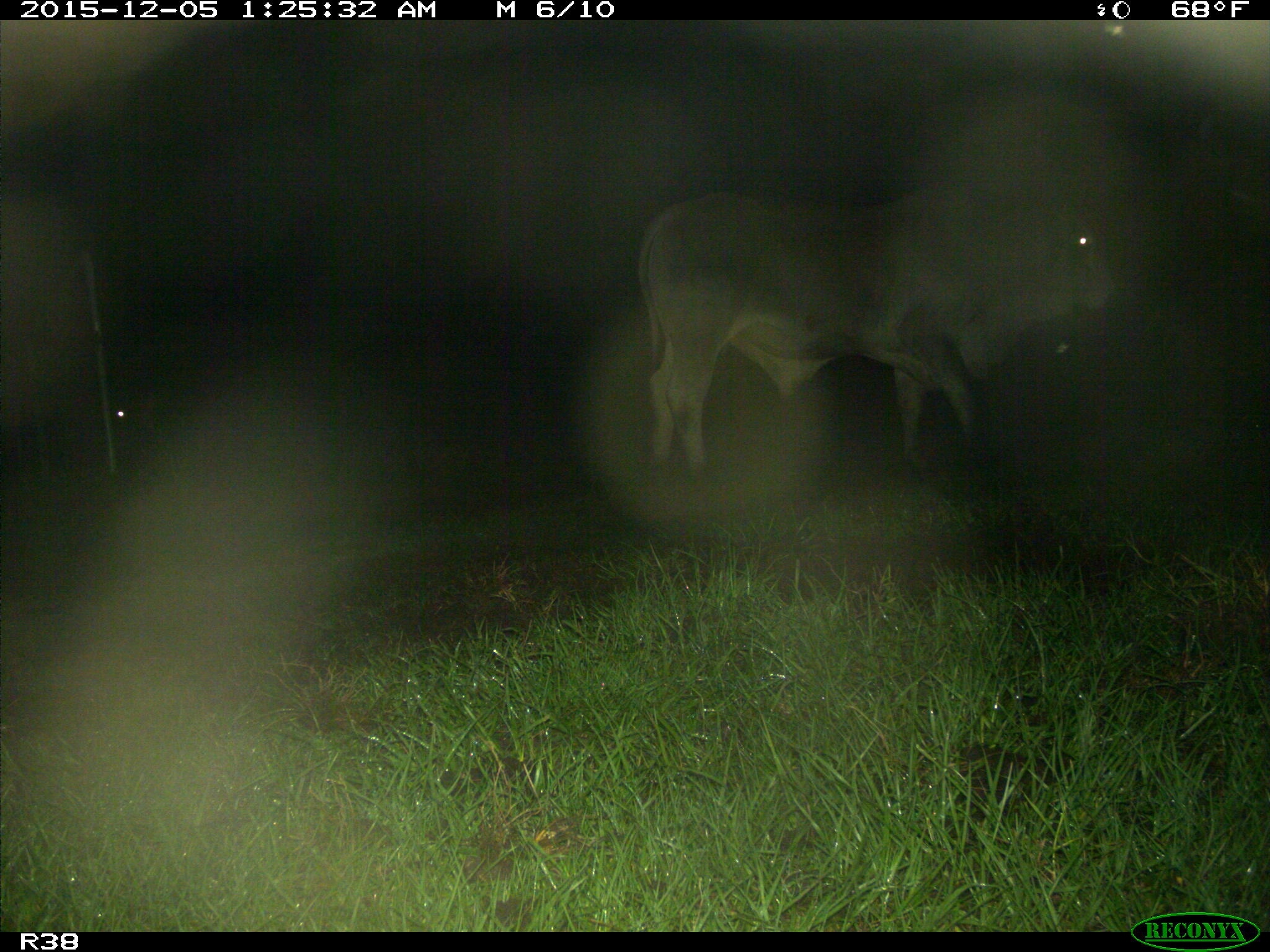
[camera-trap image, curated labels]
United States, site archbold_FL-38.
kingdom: Animalia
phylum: Chordata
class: Mammalia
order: Artiodactyla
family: Bovidae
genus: Bos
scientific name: Bos taurus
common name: domestic cow